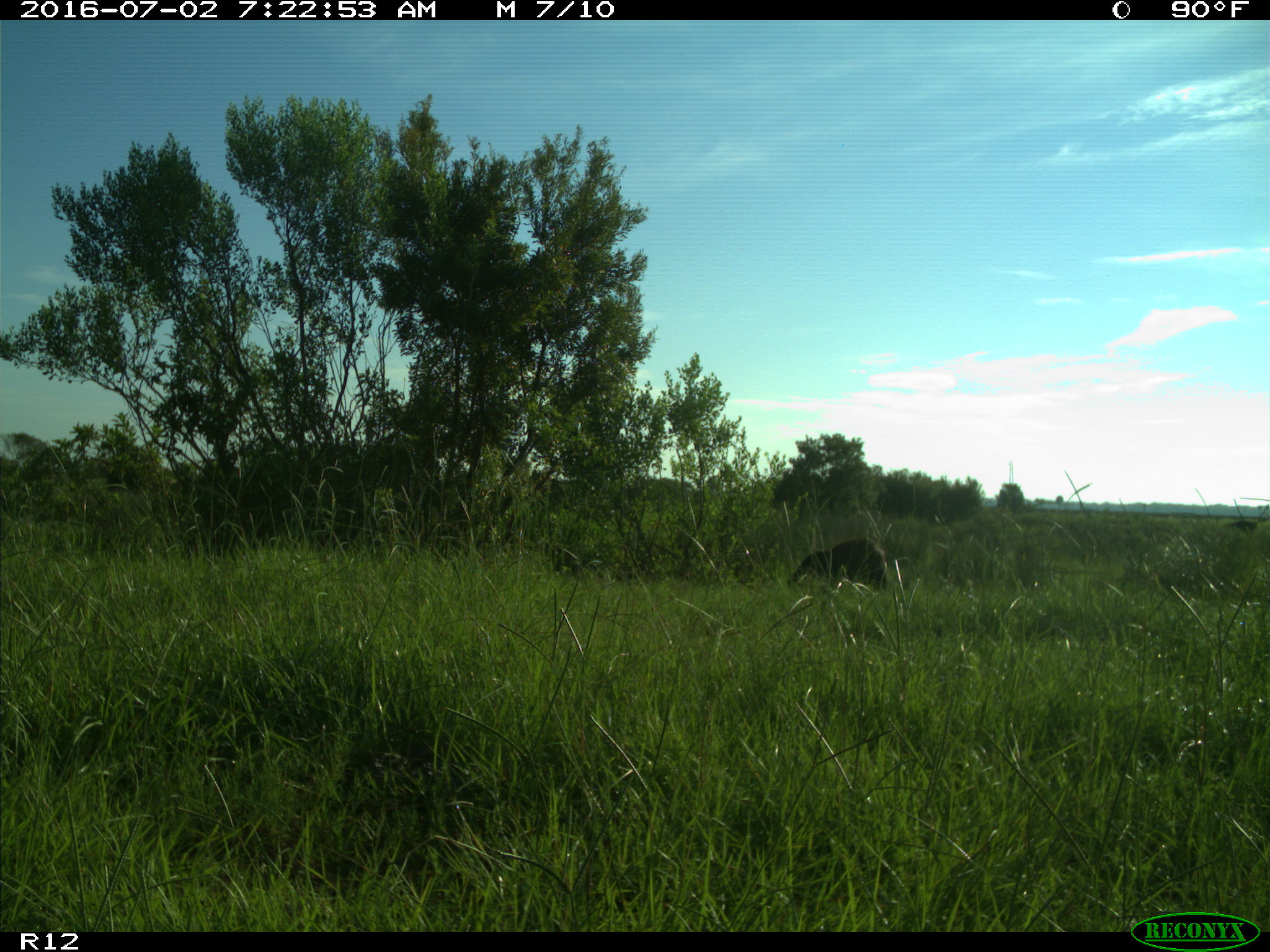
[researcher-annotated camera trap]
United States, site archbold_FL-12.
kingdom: Animalia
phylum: Chordata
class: Mammalia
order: Artiodactyla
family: Bovidae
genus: Bos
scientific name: Bos taurus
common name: domestic cow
Bos taurus (domestic cow).